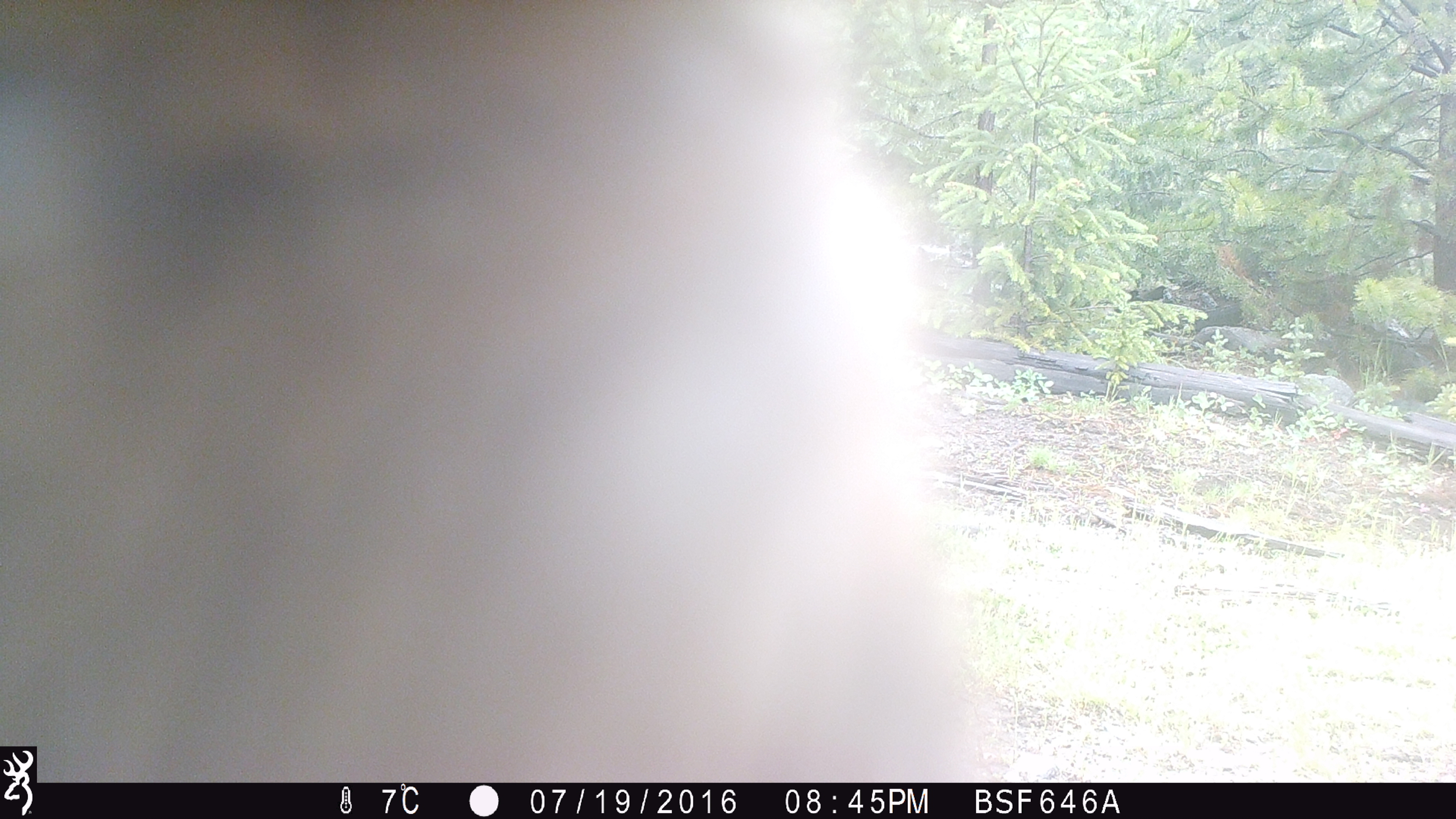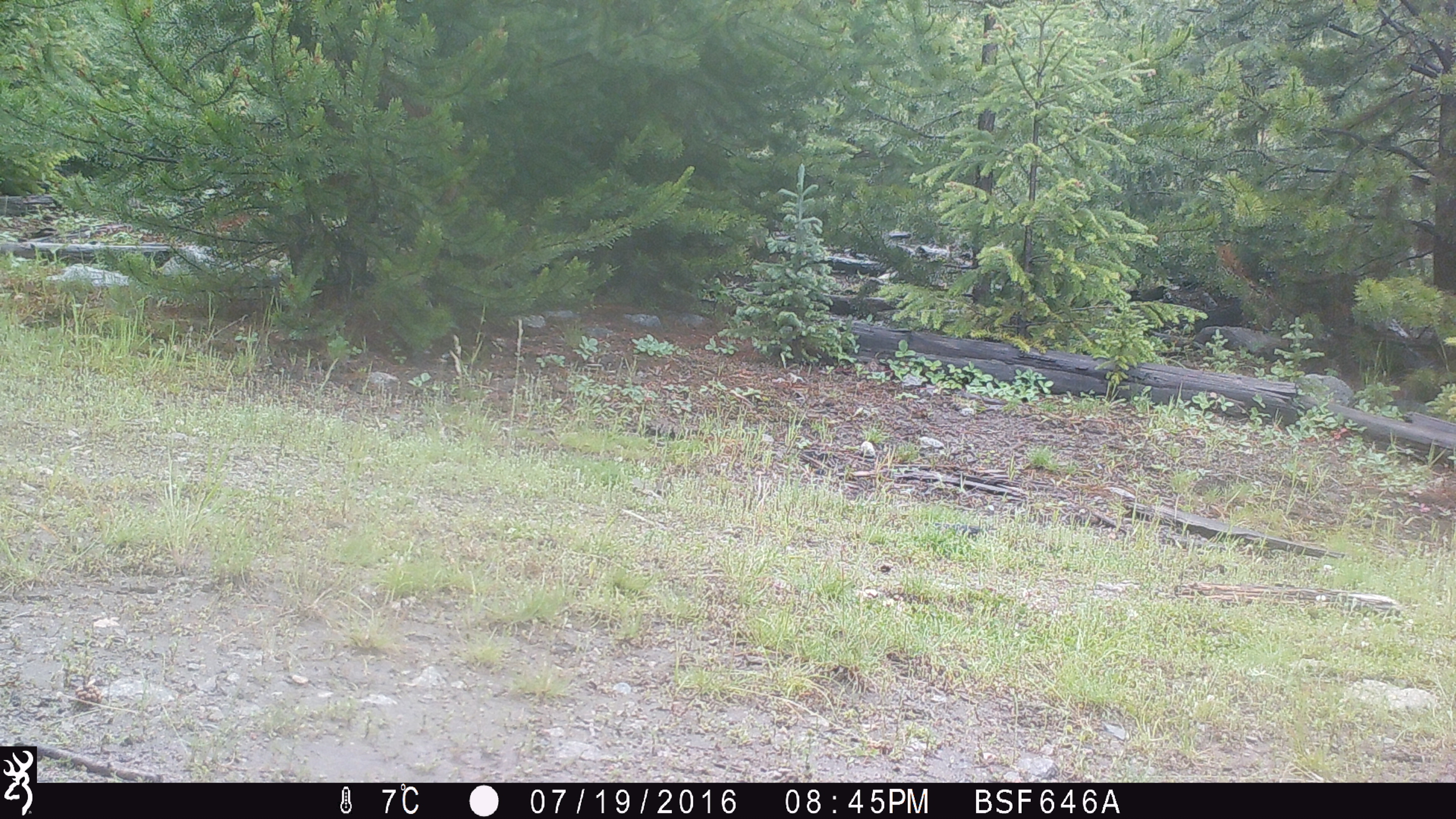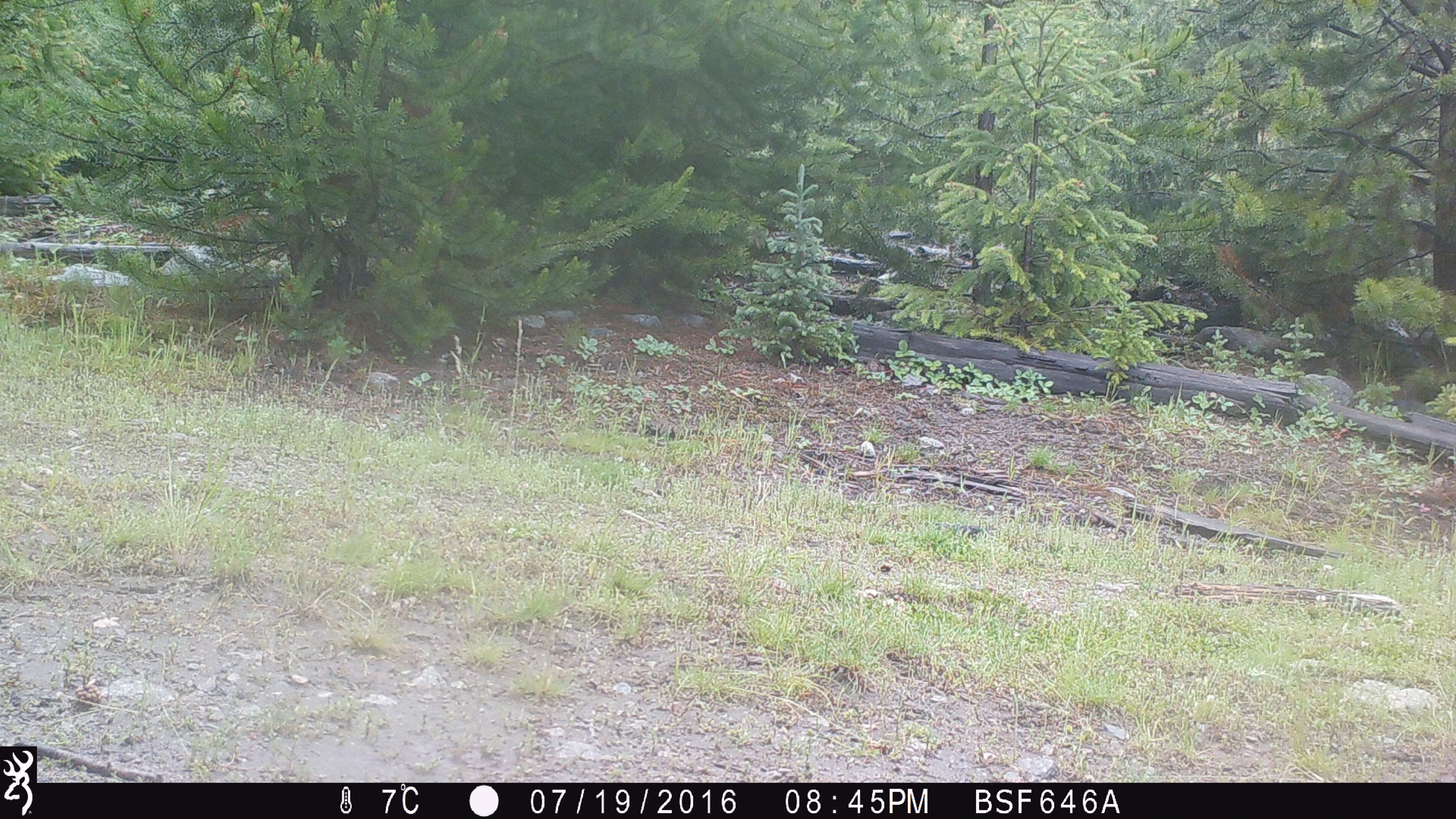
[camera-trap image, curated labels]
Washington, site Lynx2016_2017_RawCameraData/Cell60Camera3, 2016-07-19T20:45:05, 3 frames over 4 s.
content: unidentified animal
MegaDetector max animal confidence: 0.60